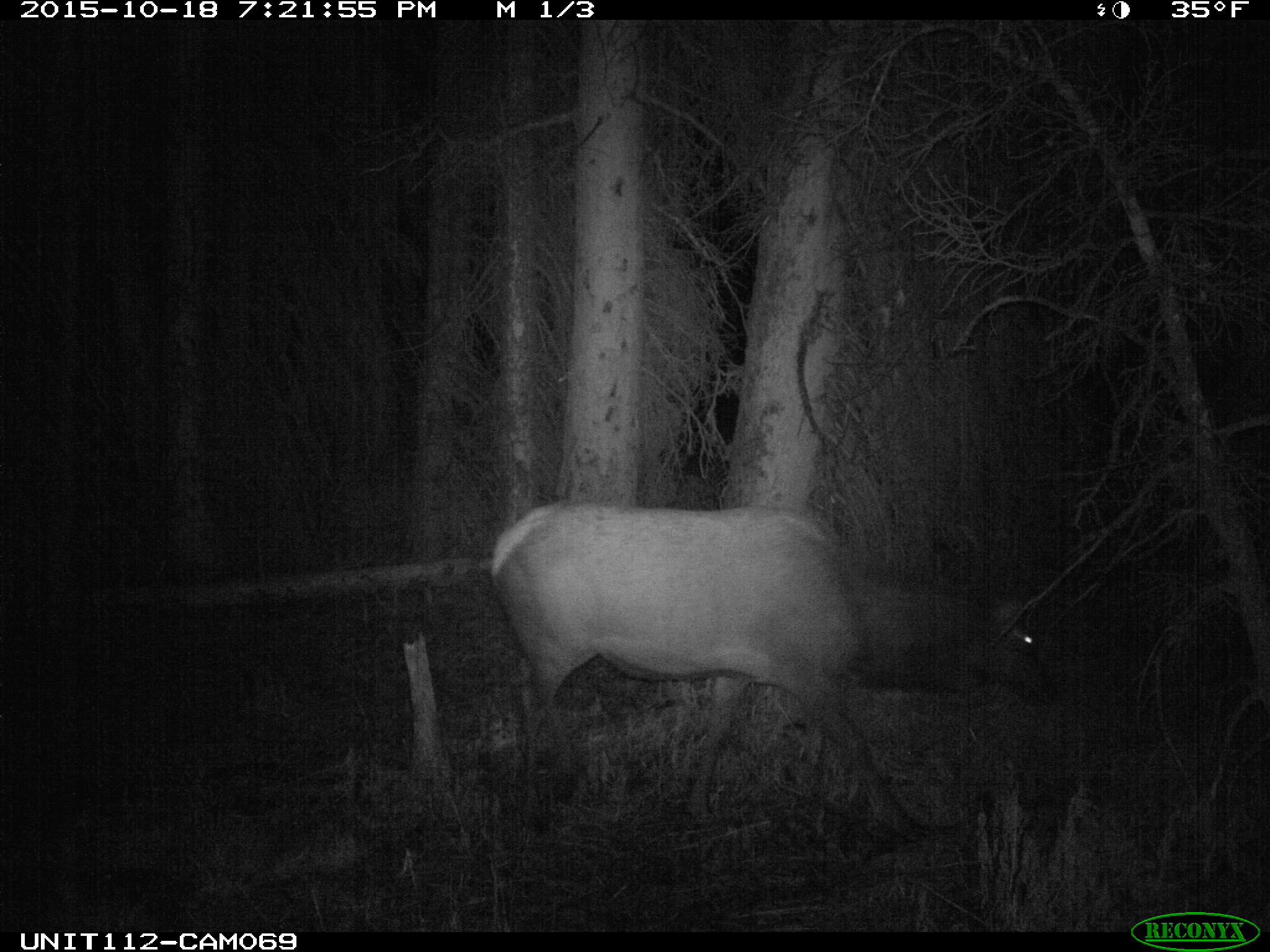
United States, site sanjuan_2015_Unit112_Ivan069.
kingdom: Animalia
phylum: Chordata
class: Mammalia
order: Artiodactyla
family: Cervidae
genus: Cervus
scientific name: Cervus elaphus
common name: red deer